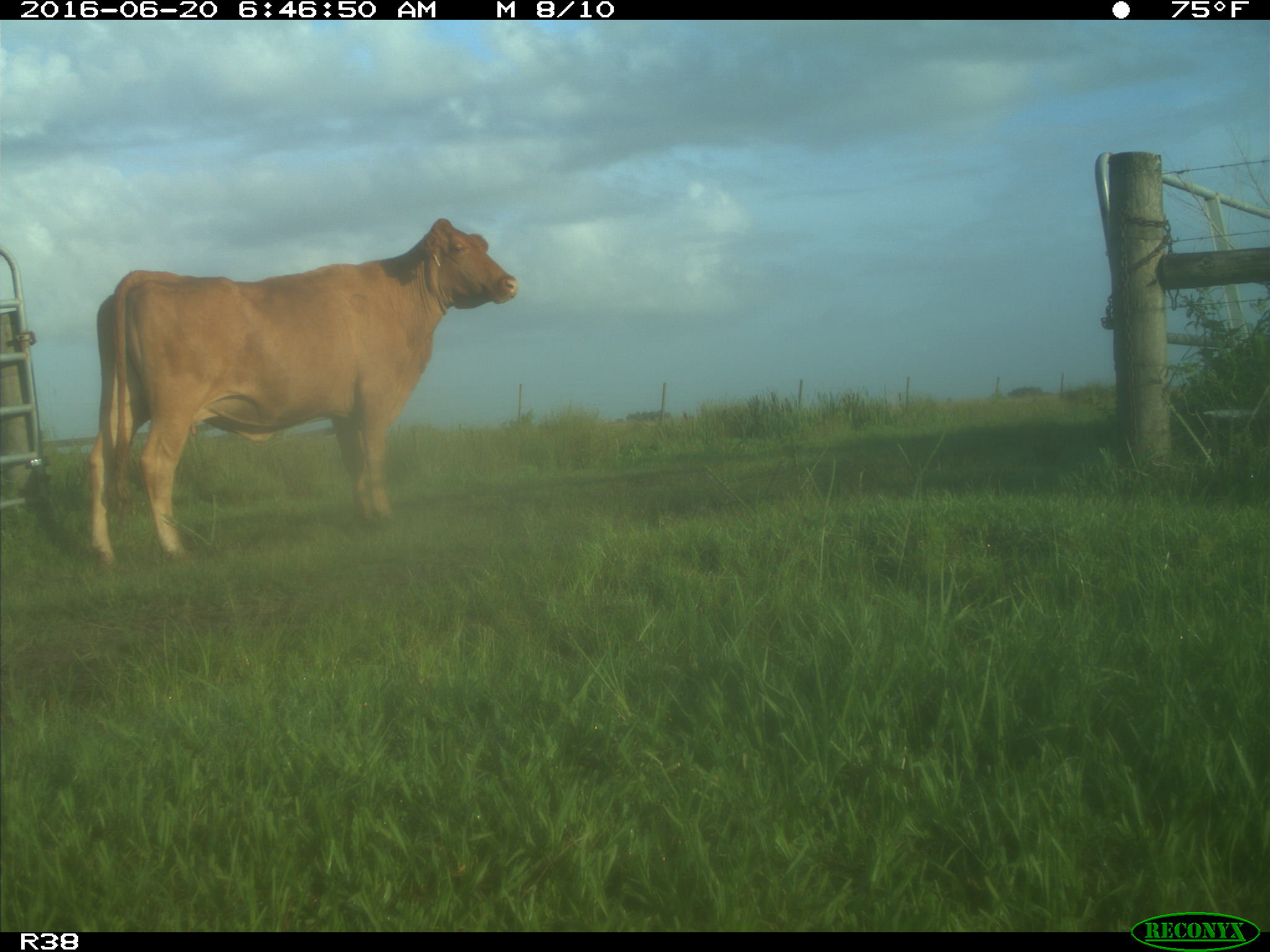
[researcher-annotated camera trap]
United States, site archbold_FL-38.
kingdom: Animalia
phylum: Chordata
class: Mammalia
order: Artiodactyla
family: Bovidae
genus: Bos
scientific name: Bos taurus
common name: domestic cow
Bos taurus (domestic cow).